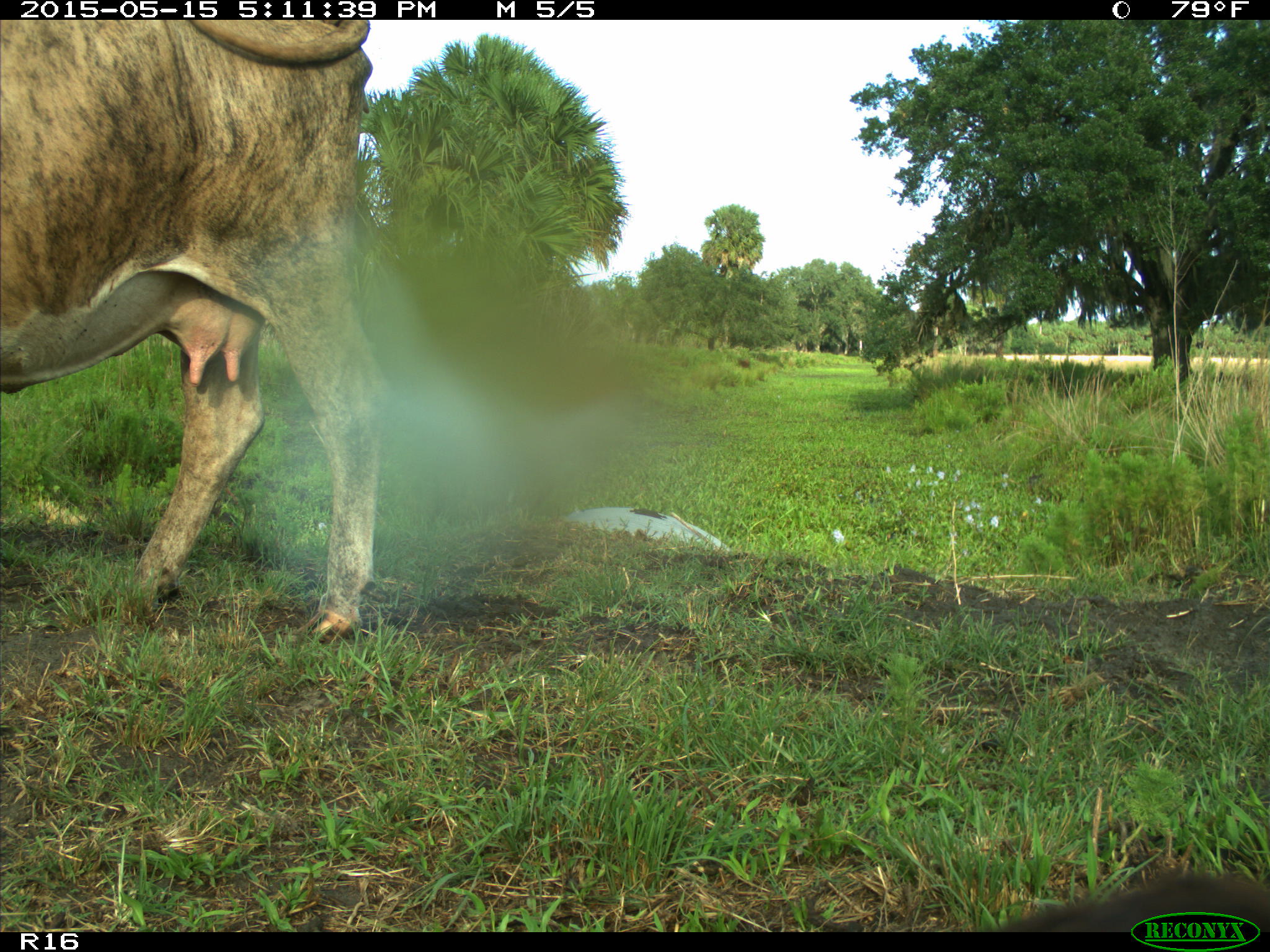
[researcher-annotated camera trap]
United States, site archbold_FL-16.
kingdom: Animalia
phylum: Chordata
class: Mammalia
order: Artiodactyla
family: Bovidae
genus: Bos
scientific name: Bos taurus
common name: domestic cow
Bos taurus (domestic cow).